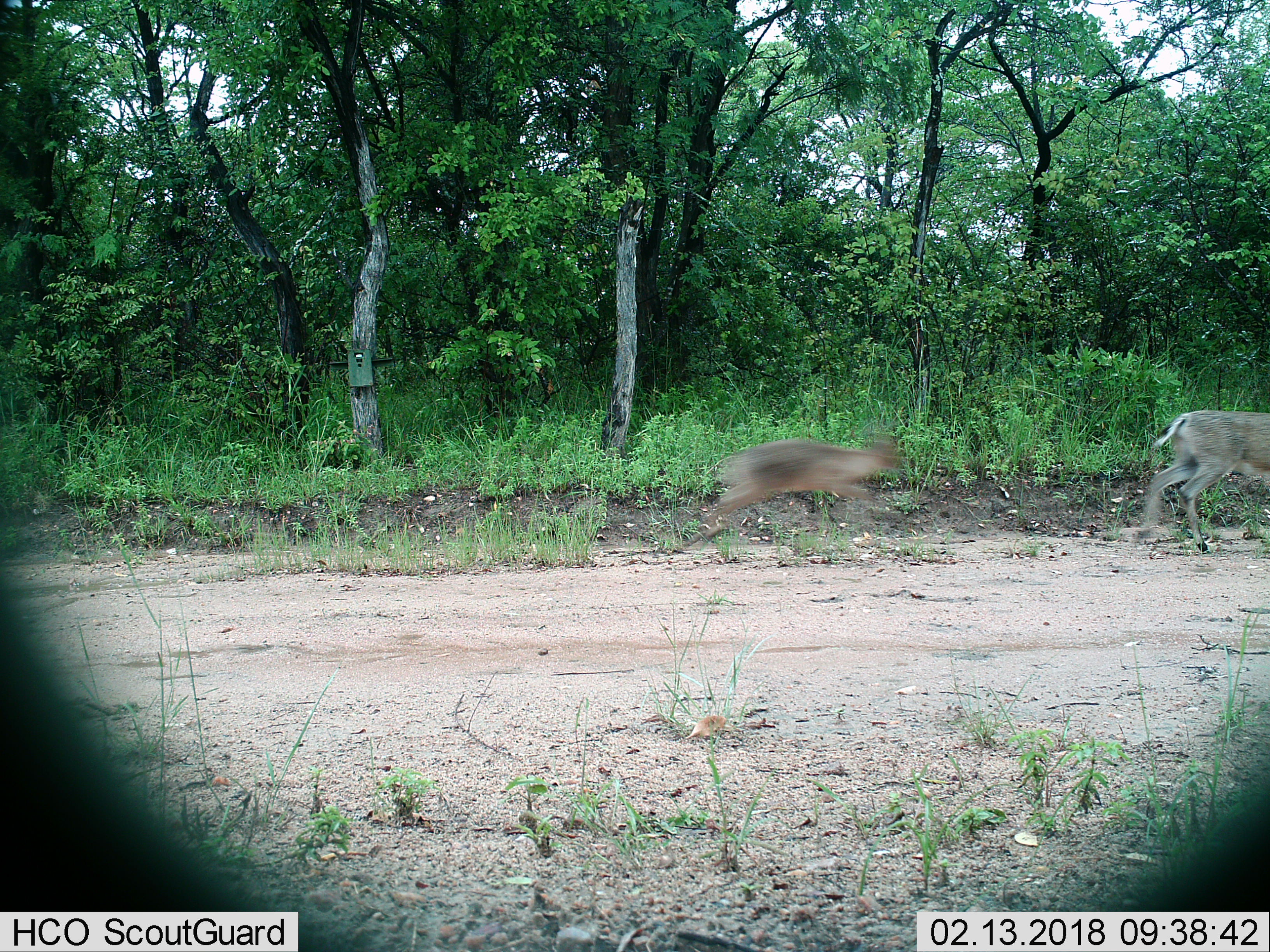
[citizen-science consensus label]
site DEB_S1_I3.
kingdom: Animalia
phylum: Chordata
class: Mammalia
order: Artiodactyla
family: Bovidae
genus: Sylvicapra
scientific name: Sylvicapra grimmia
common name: common duiker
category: duikercommongrey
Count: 2.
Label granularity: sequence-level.